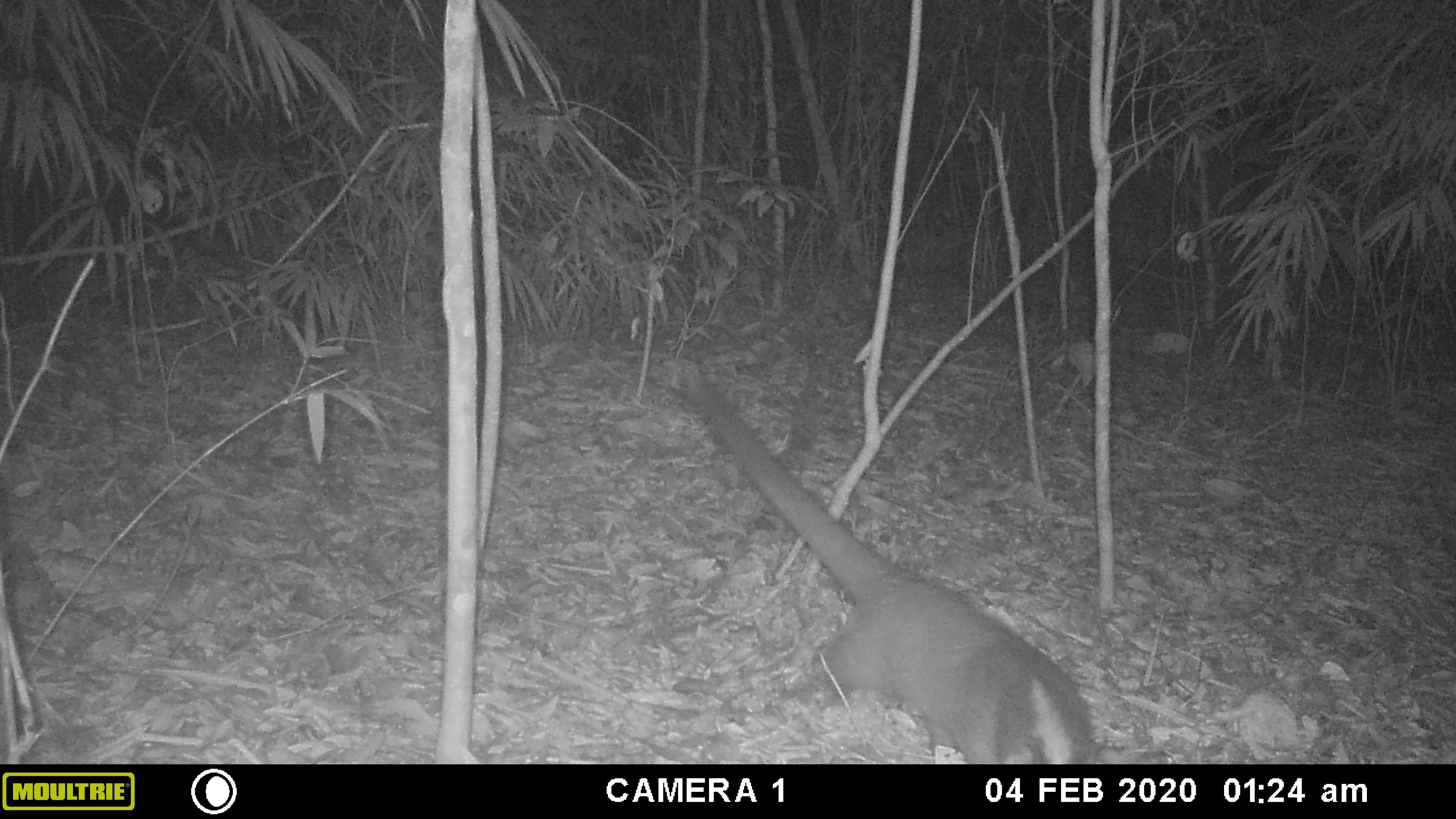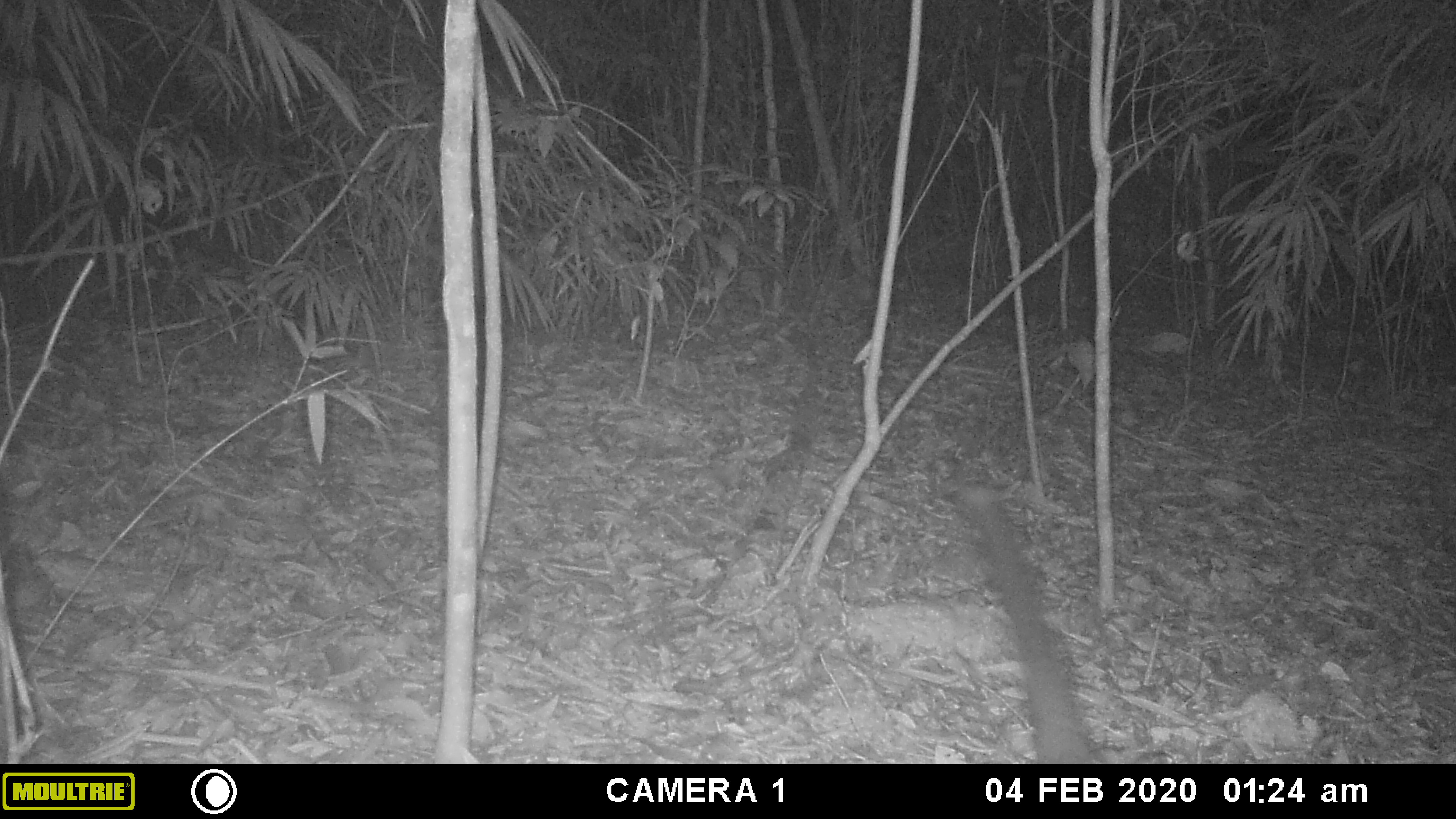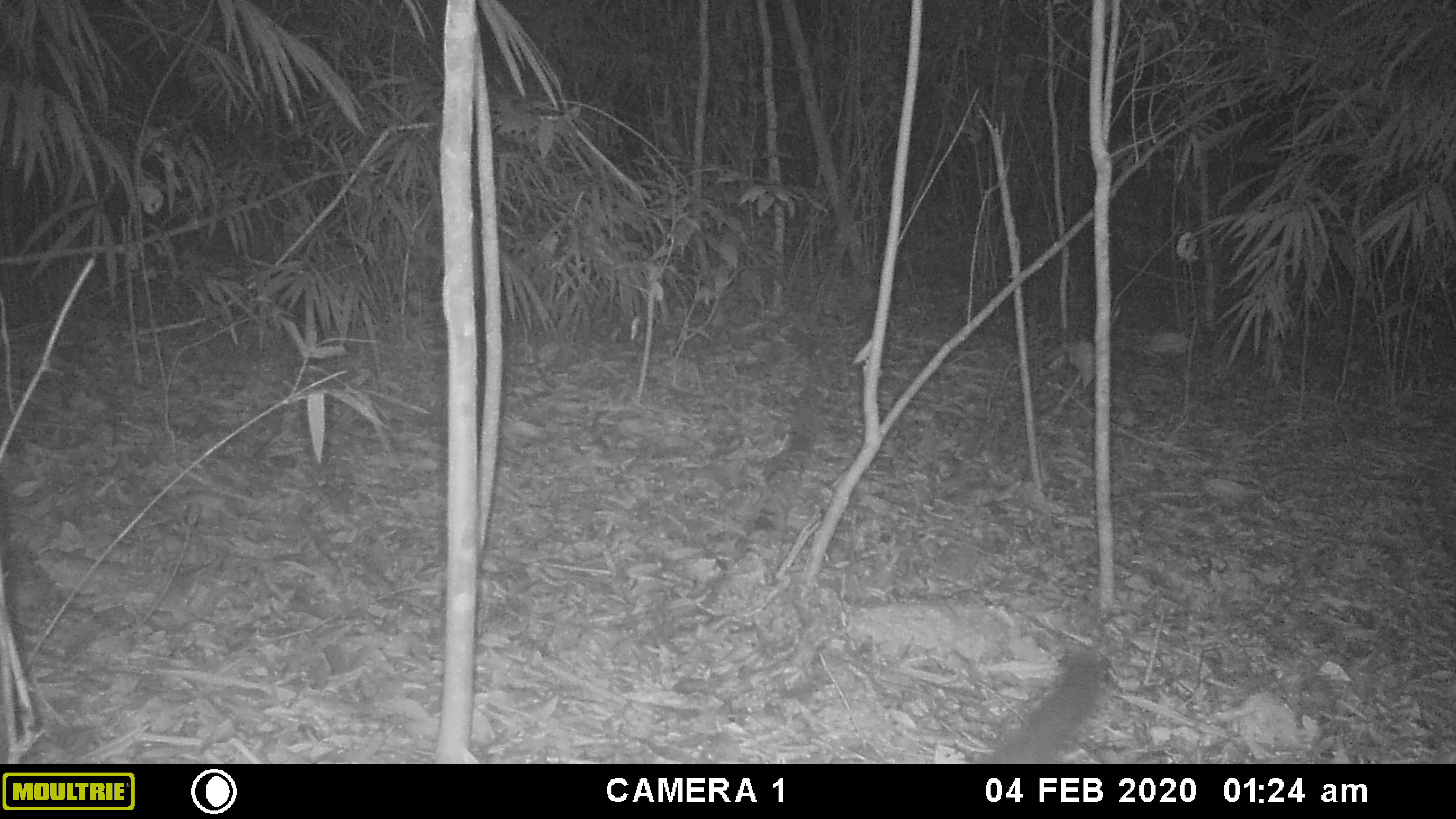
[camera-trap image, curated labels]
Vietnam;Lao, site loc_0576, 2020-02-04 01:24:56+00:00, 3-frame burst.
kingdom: Animalia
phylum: Chordata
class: Mammalia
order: Carnivora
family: Viverridae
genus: Paguma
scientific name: Paguma larvata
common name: masked palm civet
Masked palm civet (Paguma larvata). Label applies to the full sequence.